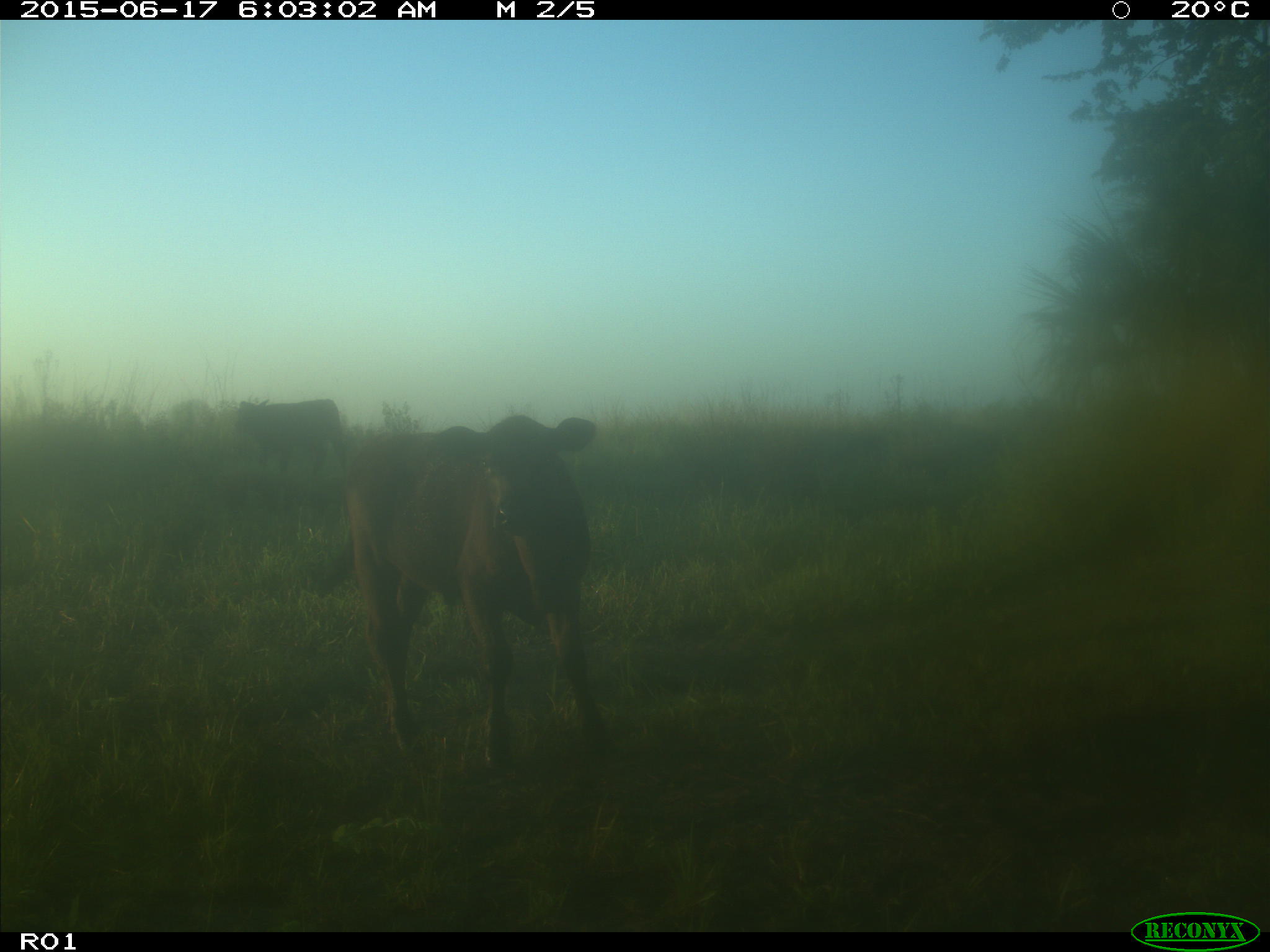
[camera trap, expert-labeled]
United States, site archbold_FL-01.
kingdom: Animalia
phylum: Chordata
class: Mammalia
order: Artiodactyla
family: Bovidae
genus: Bos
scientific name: Bos taurus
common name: domestic cow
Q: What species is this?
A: Bos taurus (domestic cow).